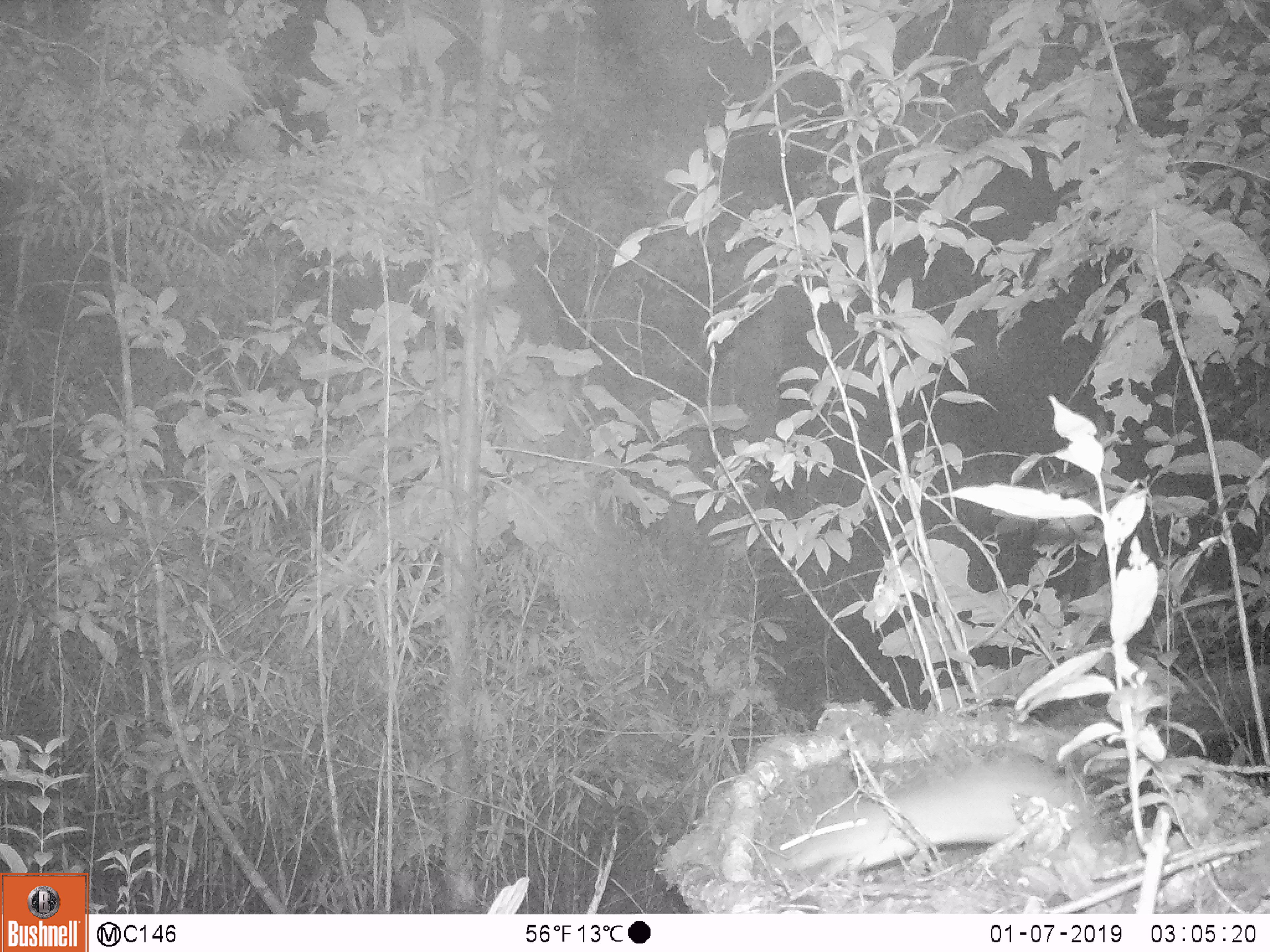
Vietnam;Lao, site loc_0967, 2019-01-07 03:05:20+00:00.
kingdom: Animalia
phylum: Chordata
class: Mammalia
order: Rodentia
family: Muridae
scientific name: Muridae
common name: old-world mice and rats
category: unidentified murid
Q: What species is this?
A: Unidentified murid (old-world mice and rats) (Muridae).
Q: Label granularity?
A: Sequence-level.